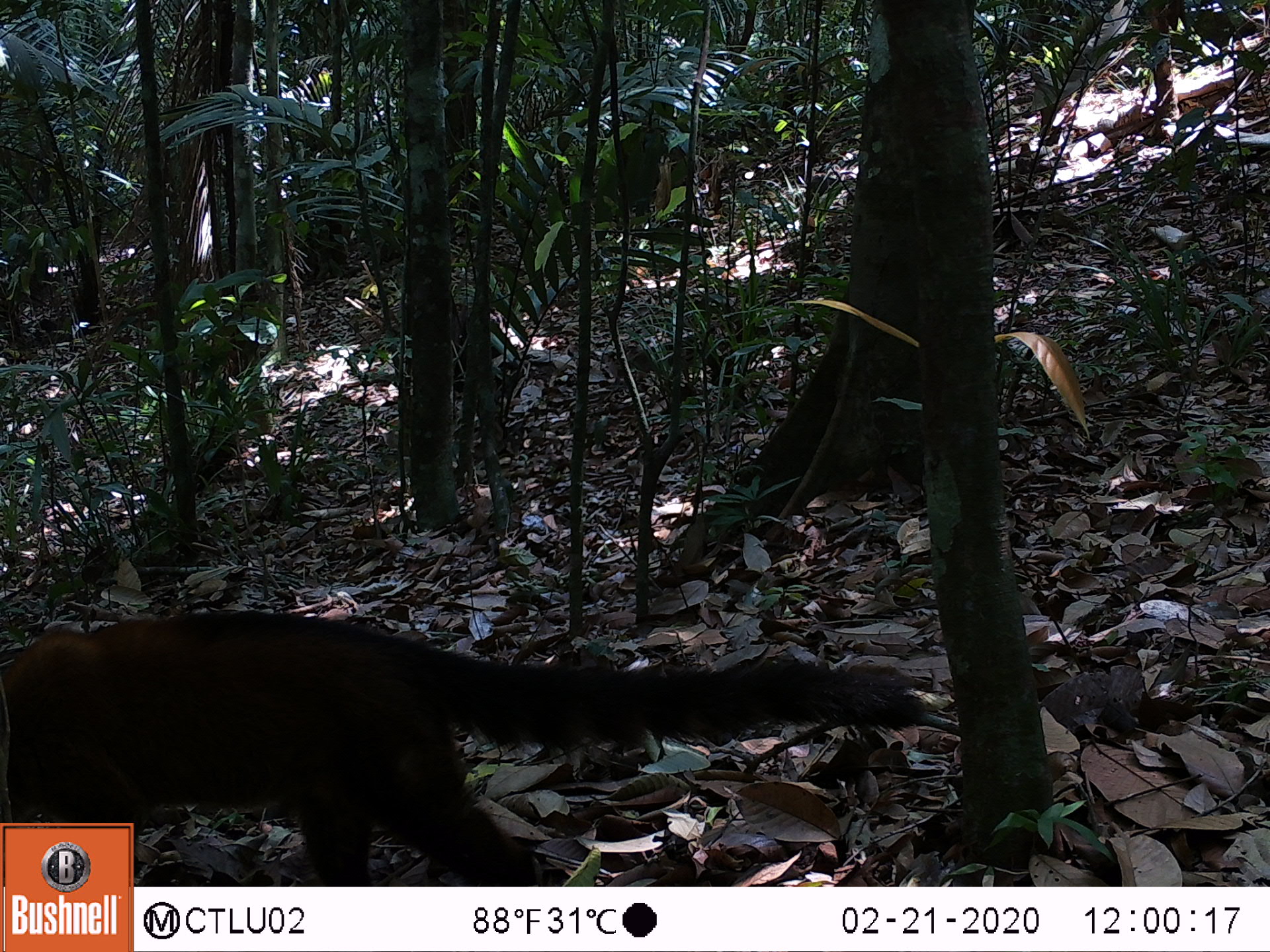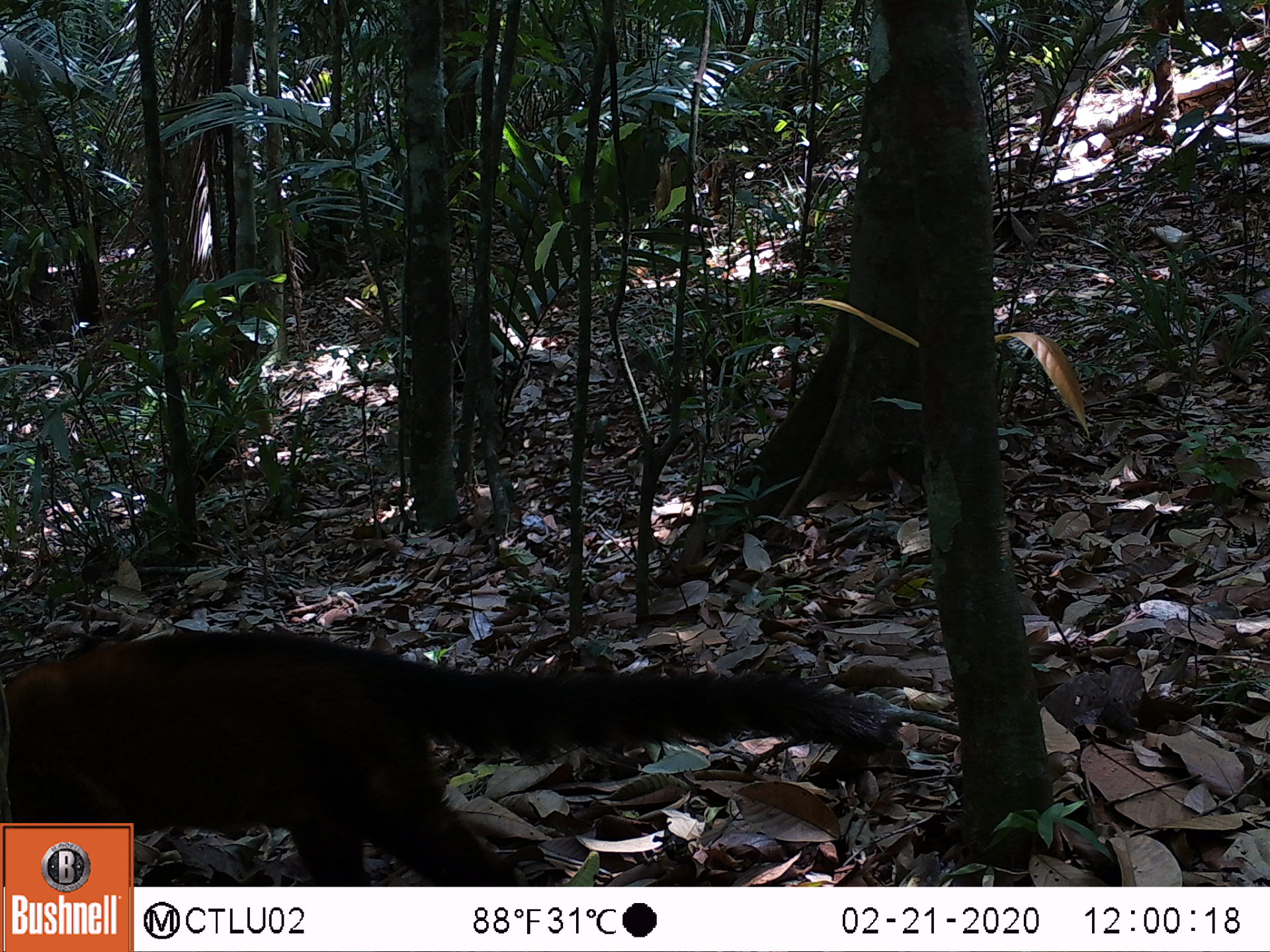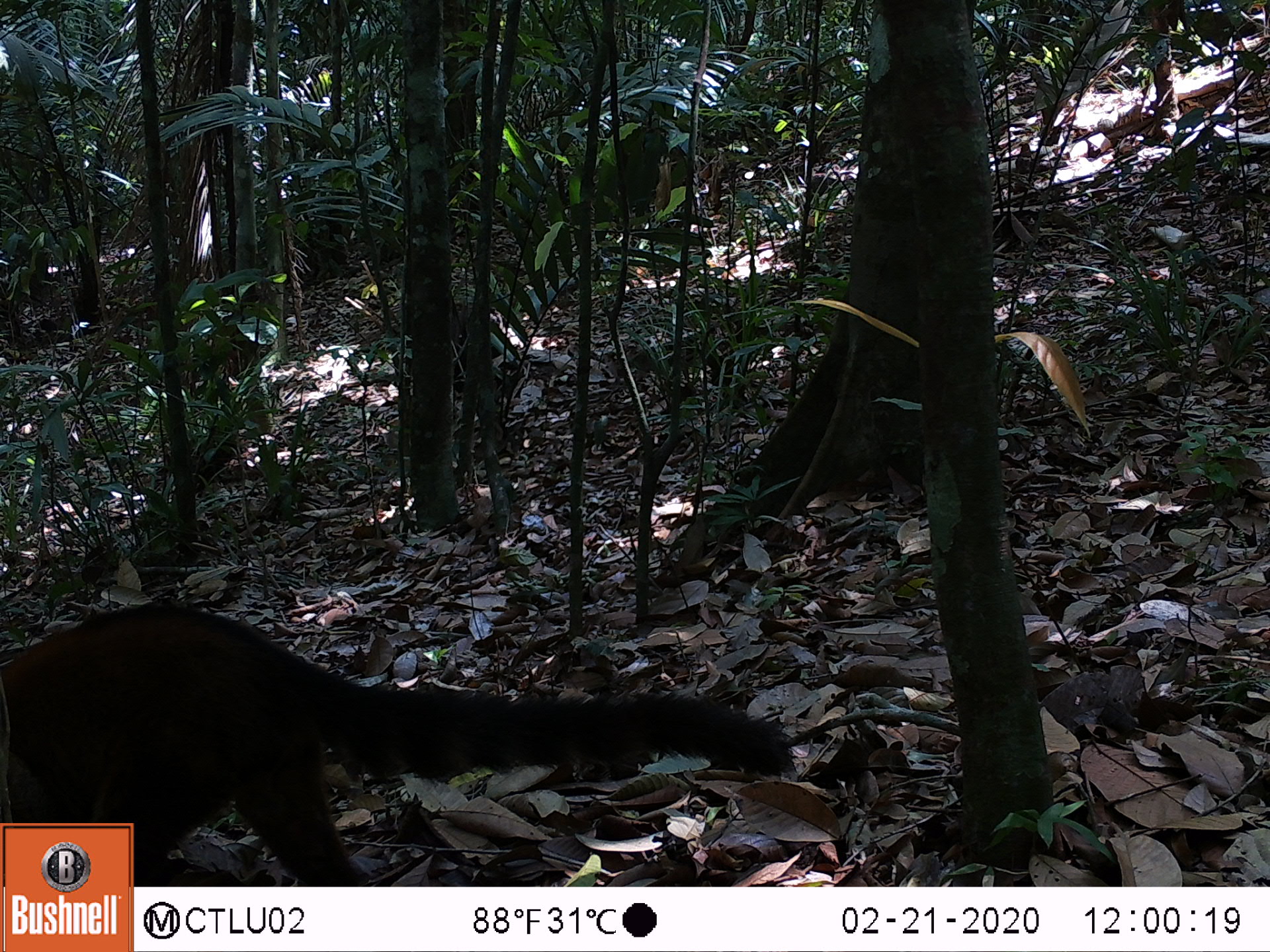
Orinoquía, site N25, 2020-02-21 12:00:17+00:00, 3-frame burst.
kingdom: Animalia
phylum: Chordata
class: Mammalia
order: Carnivora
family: Procyonidae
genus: Nasua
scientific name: Nasua nasua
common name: south american coati